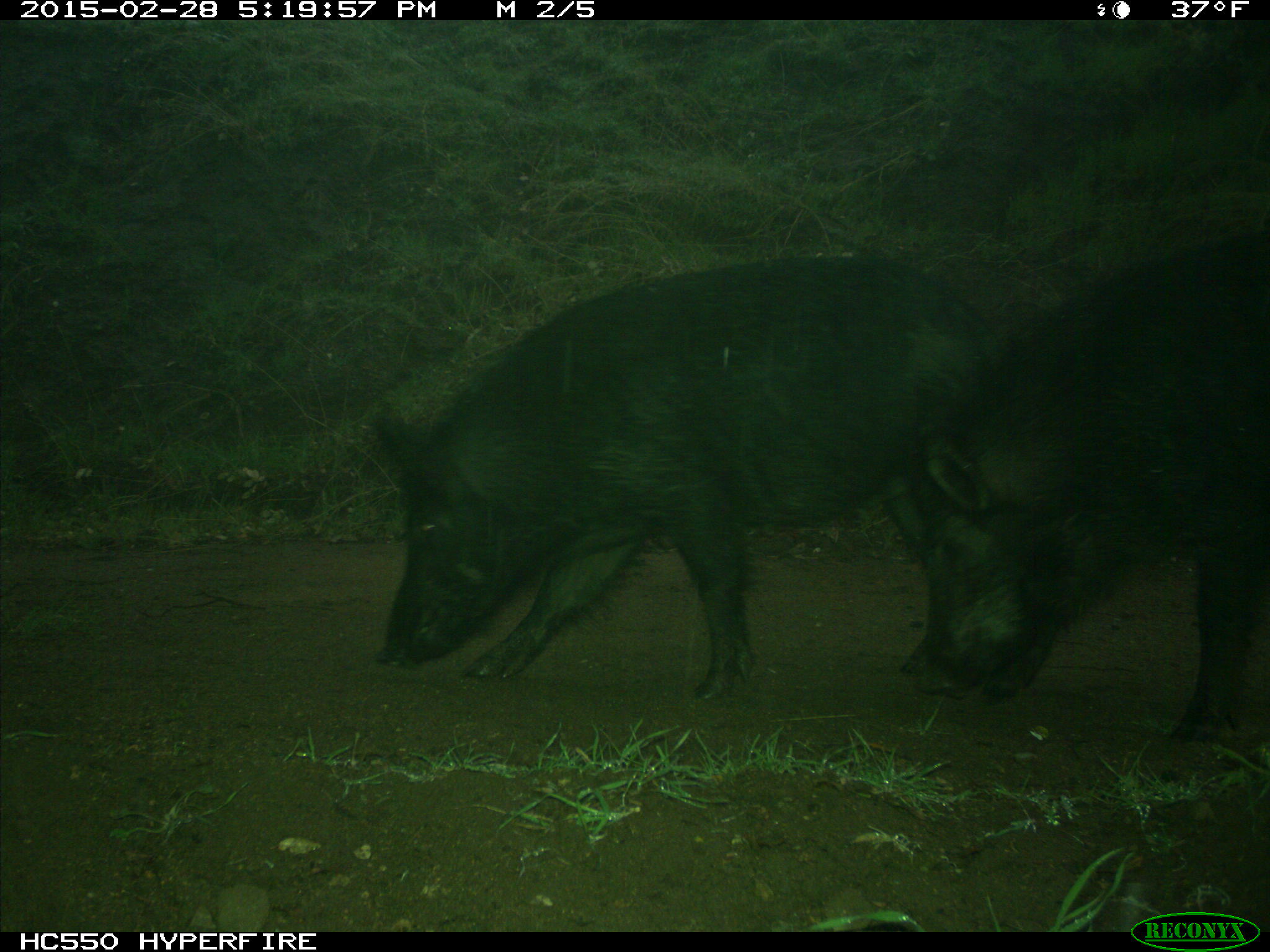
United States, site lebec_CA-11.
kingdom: Animalia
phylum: Chordata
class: Mammalia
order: Artiodactyla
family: Suidae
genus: Sus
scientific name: Sus scrofa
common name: wild boar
Sus scrofa (wild boar).